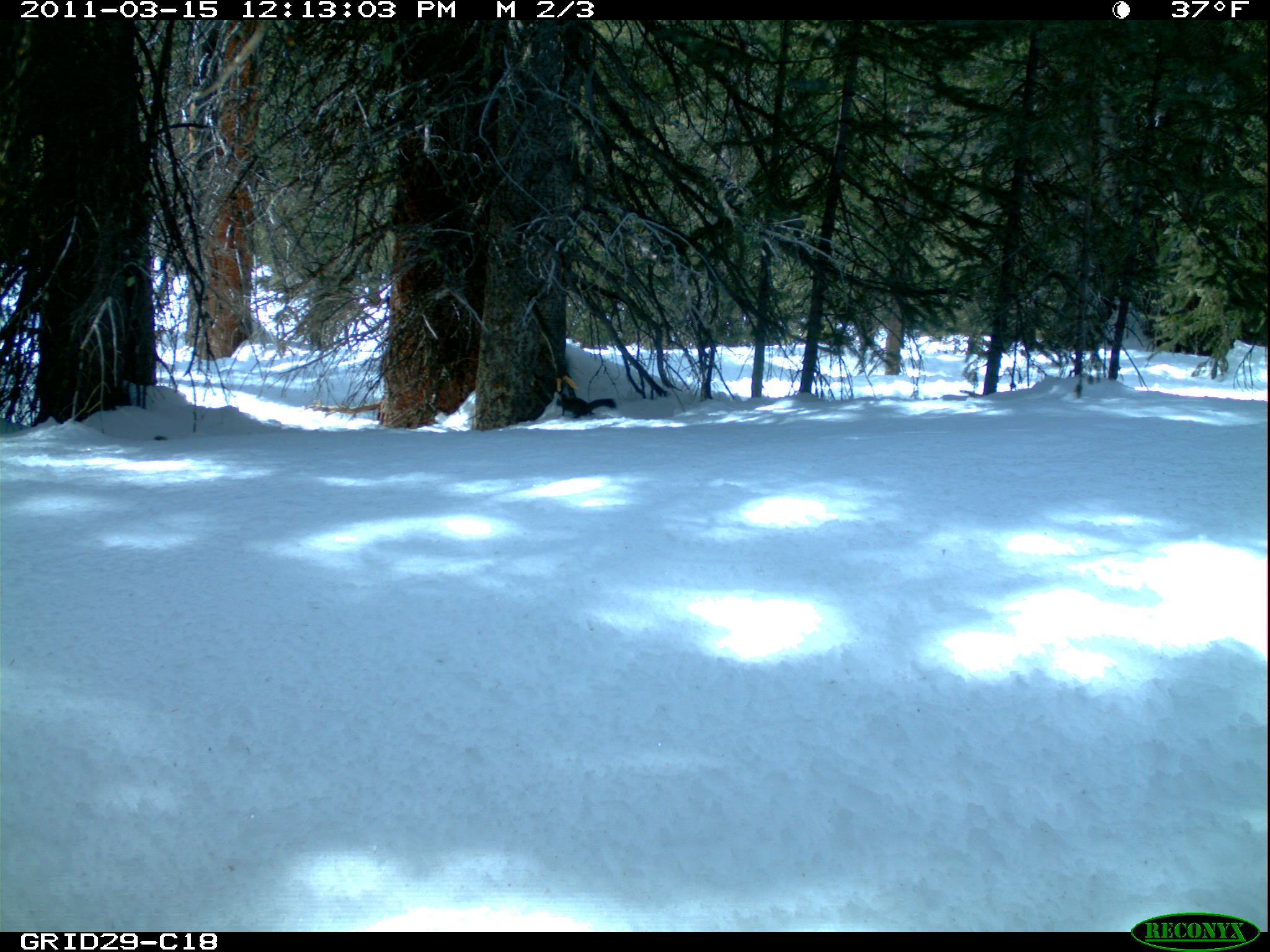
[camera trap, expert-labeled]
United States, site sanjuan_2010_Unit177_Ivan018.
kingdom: Animalia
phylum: Chordata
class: Mammalia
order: Rodentia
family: Sciuridae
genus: Tamiasciurus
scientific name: Tamiasciurus hudsonicus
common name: american red squirrel